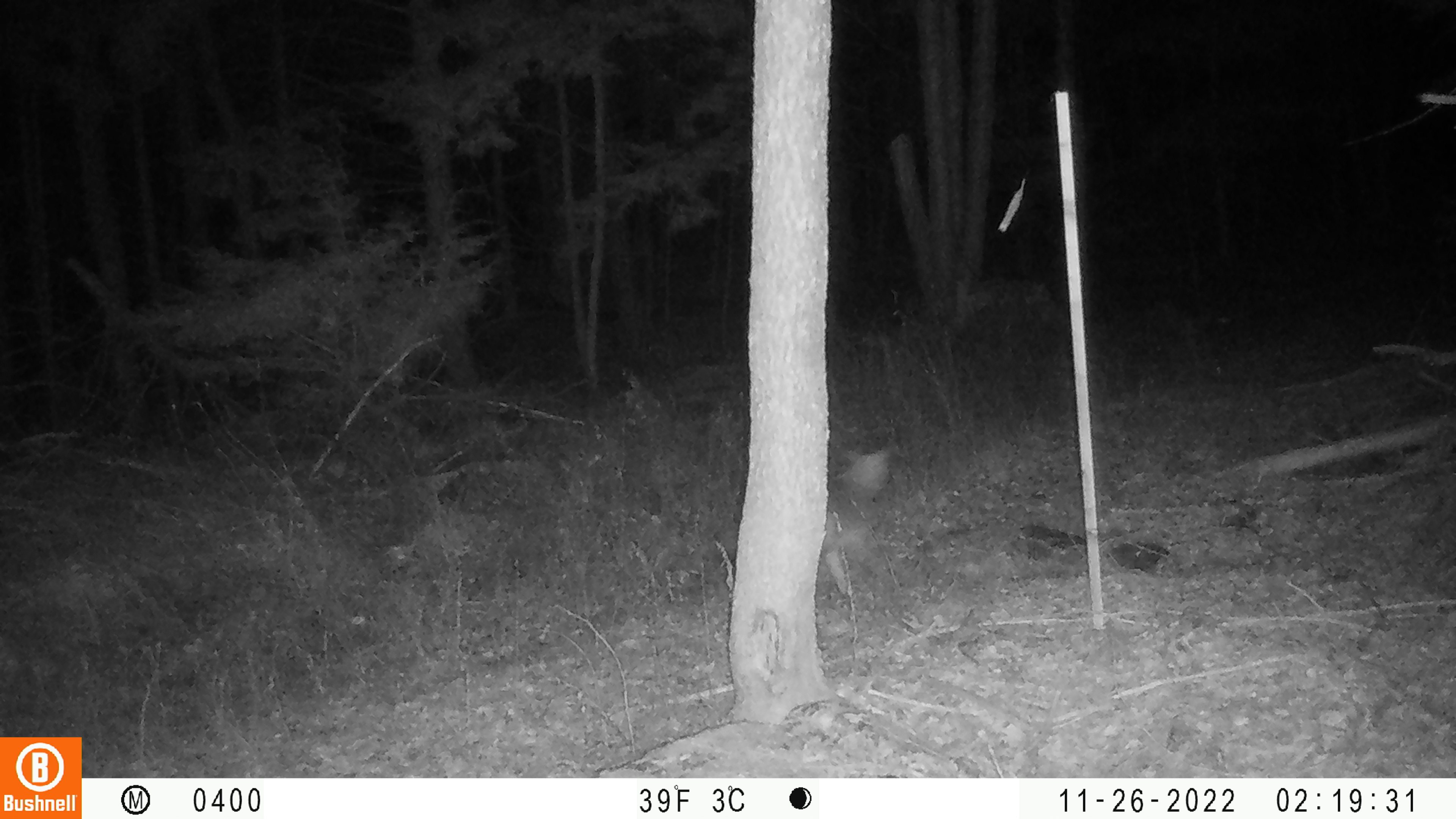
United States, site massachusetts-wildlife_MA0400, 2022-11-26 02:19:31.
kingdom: Animalia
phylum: Chordata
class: Mammalia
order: Carnivora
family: Canidae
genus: Canis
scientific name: Canis latrans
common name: coyote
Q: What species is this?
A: Coyote (Canis latrans).